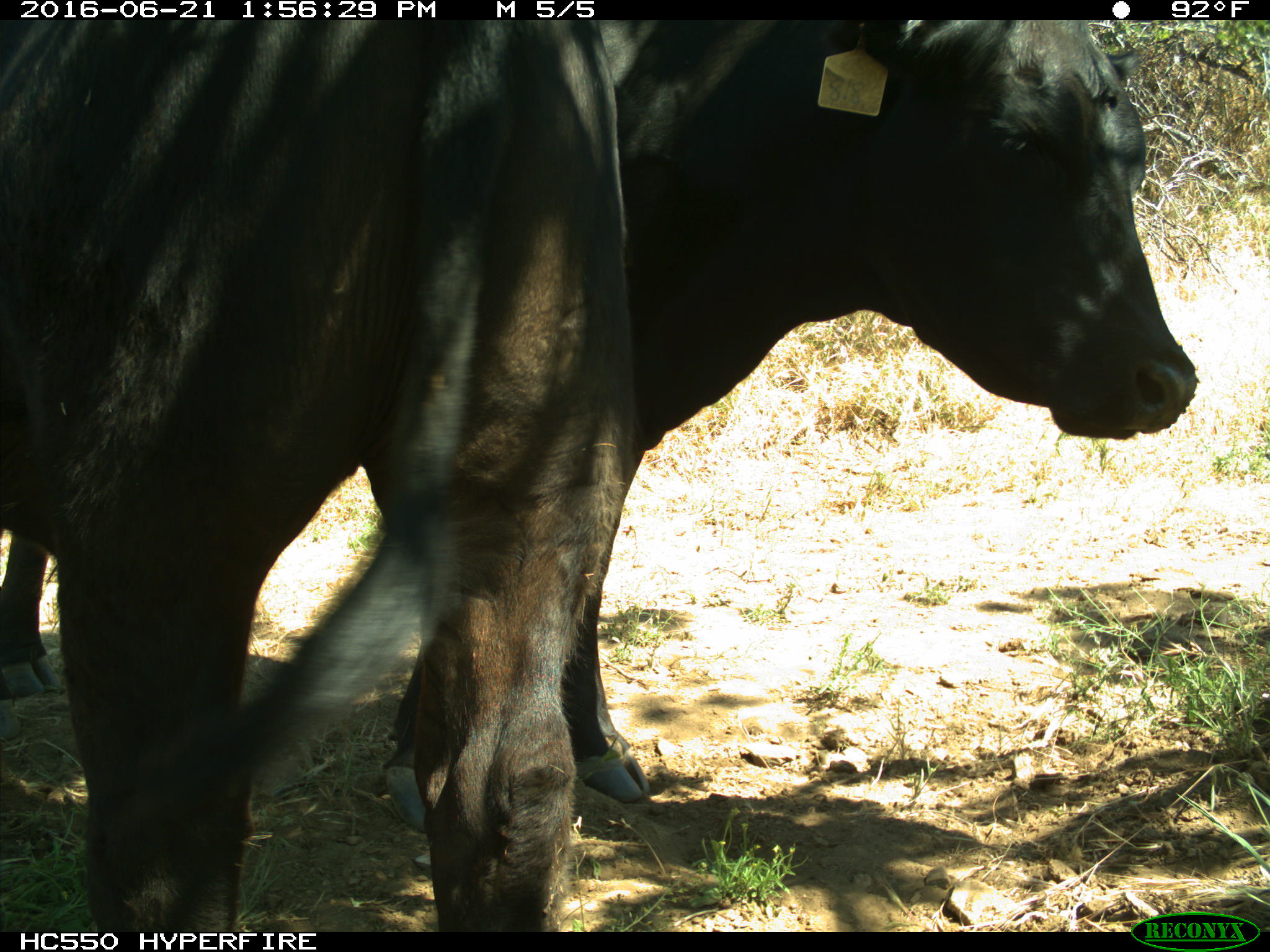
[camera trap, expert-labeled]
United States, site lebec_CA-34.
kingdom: Animalia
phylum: Chordata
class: Mammalia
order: Artiodactyla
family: Bovidae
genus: Bos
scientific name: Bos taurus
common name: domestic cow